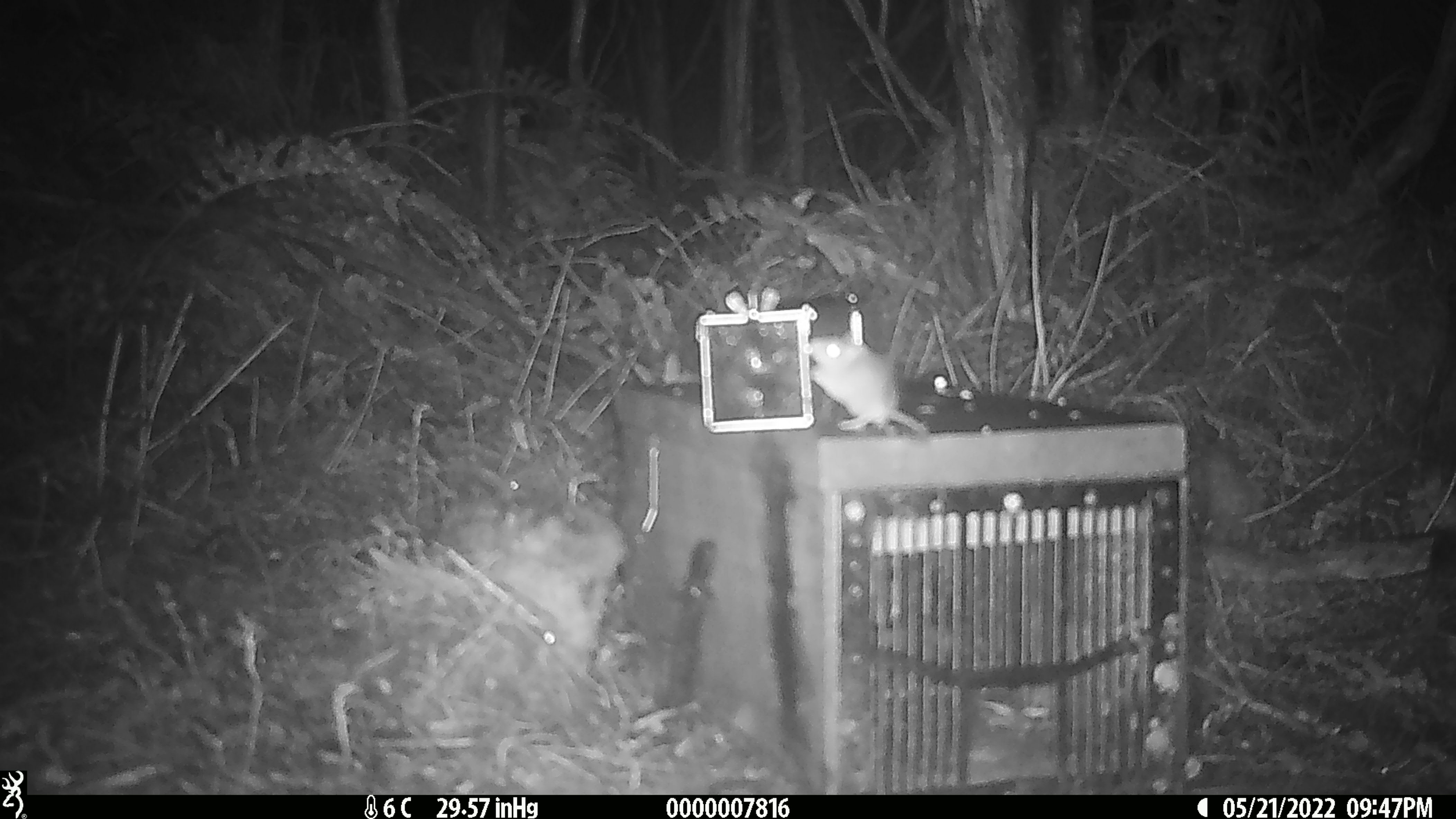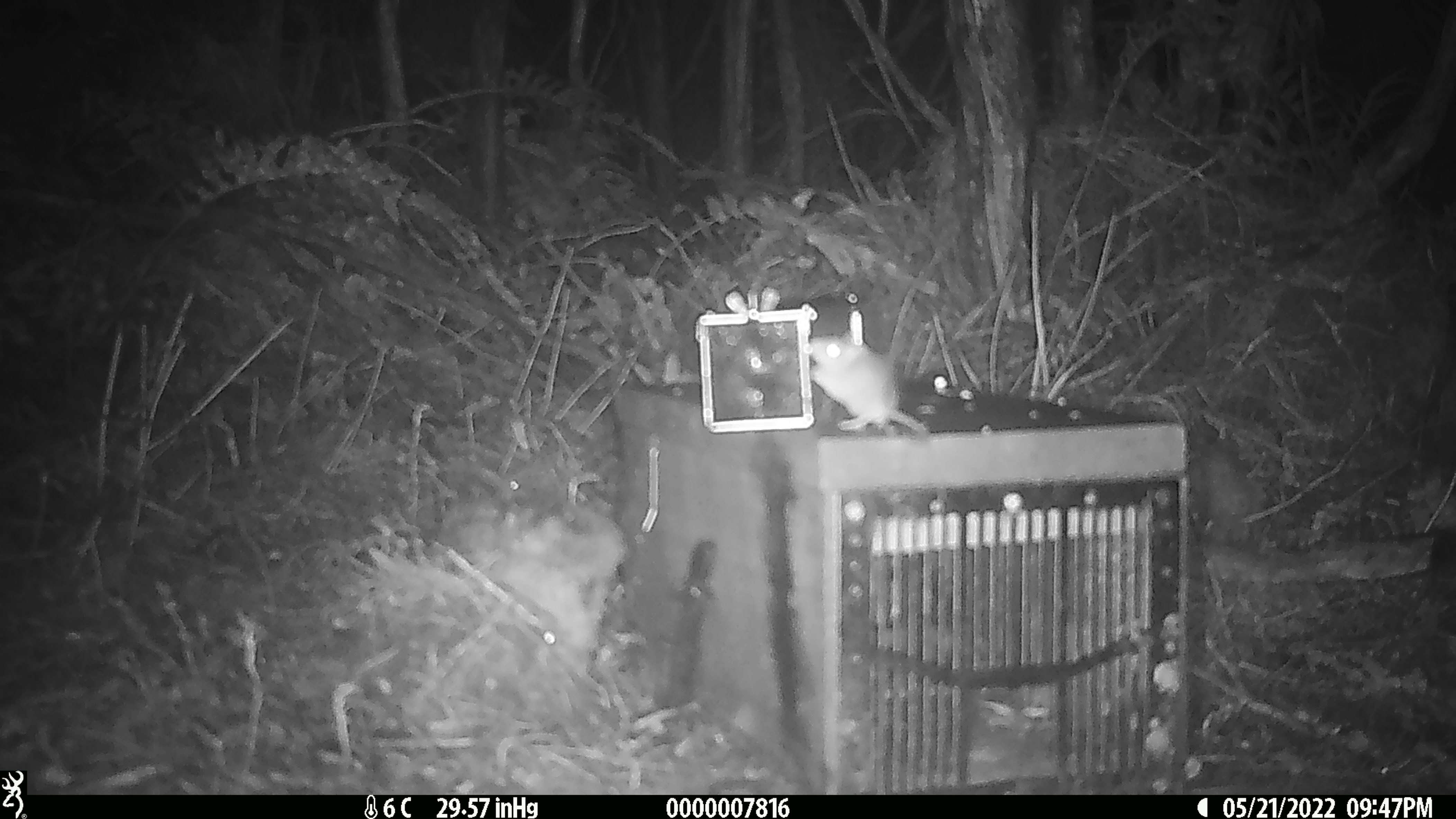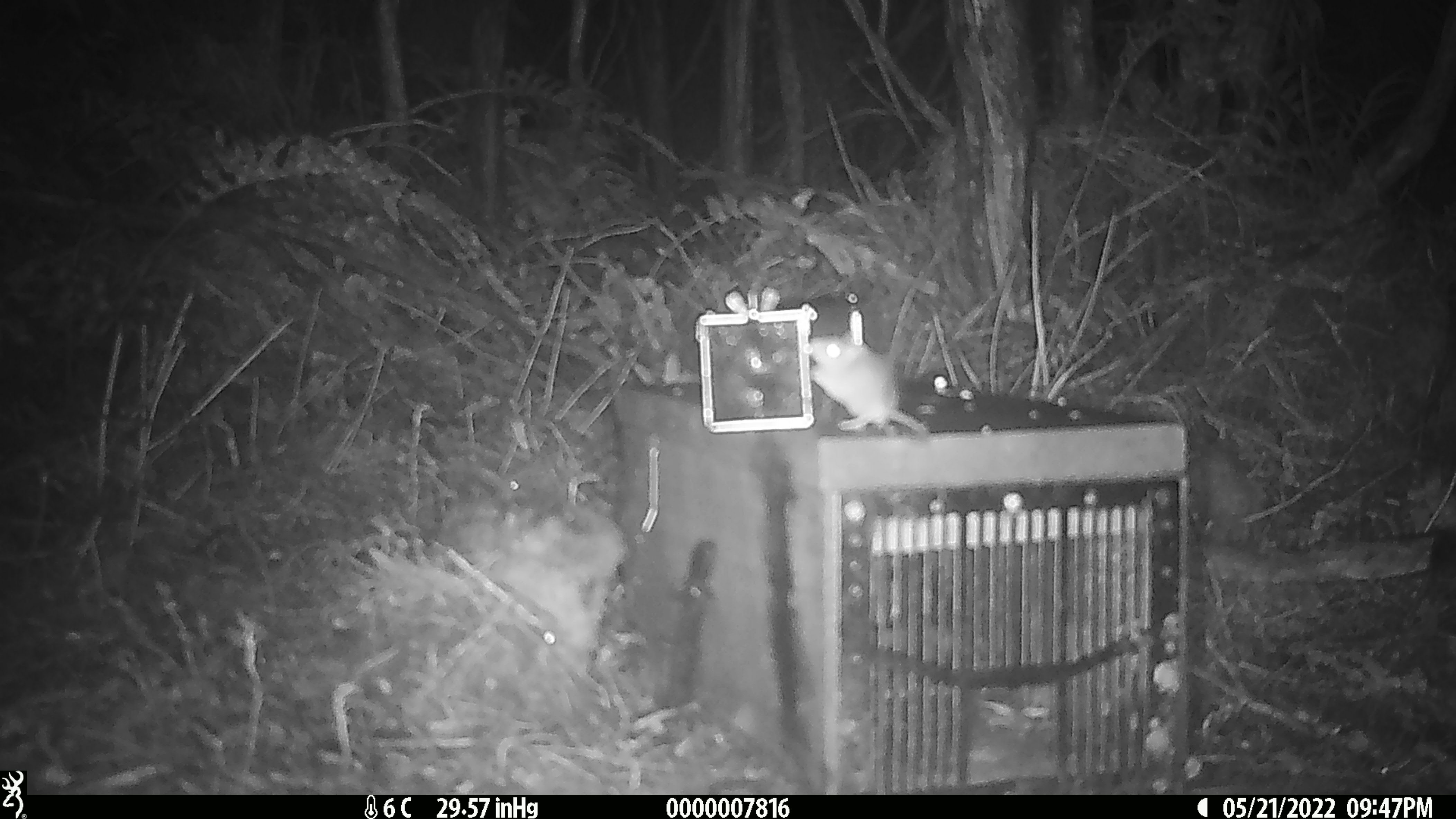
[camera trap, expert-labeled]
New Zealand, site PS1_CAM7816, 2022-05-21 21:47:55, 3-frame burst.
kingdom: Animalia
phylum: Chordata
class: Mammalia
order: Rodentia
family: Muridae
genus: Mus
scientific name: Mus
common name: mouse